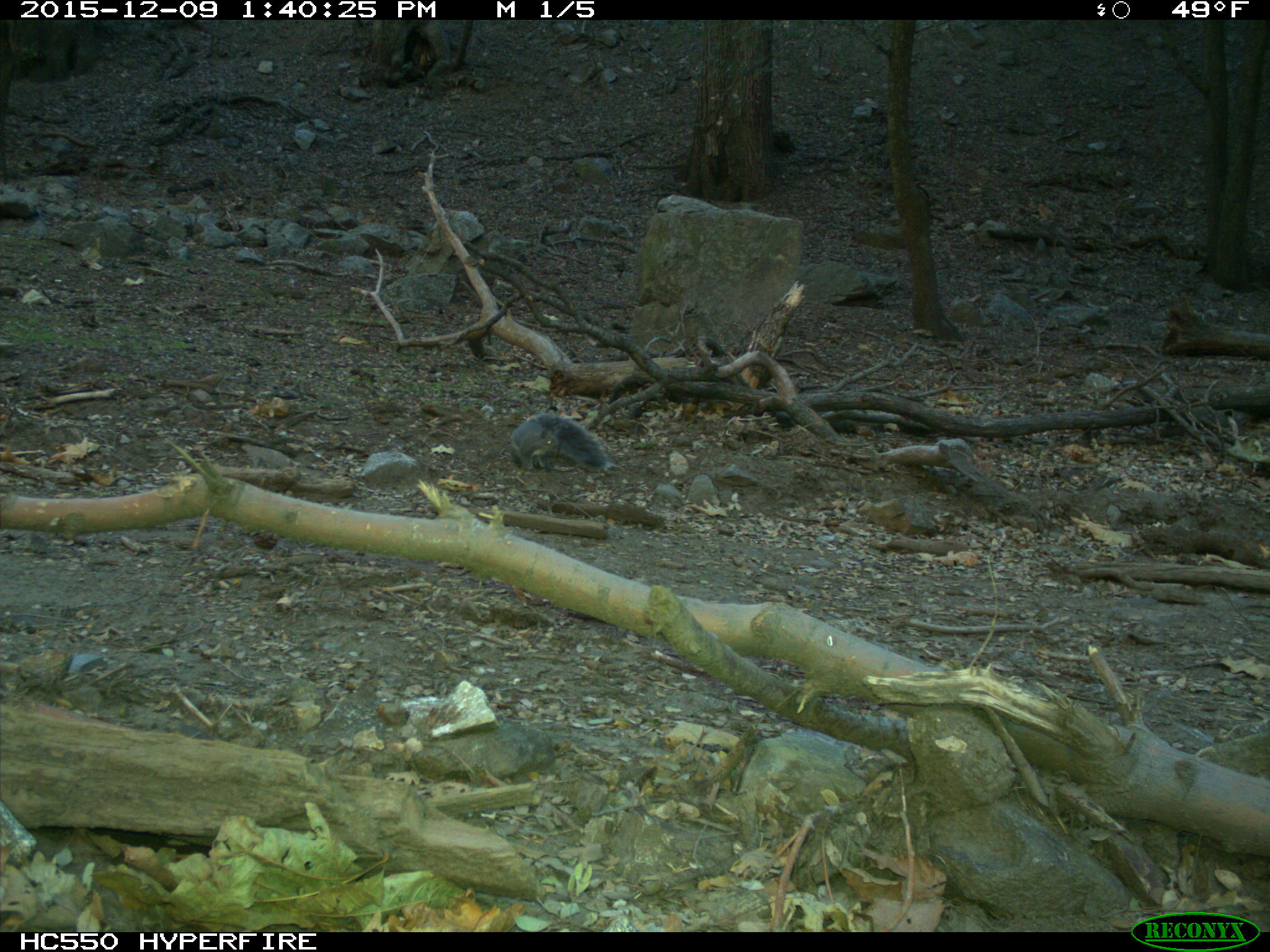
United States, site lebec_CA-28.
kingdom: Animalia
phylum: Chordata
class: Mammalia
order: Rodentia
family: Sciuridae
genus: Sciurus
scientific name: Sciurus carolinensis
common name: eastern gray squirrel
Sciurus carolinensis (eastern gray squirrel).